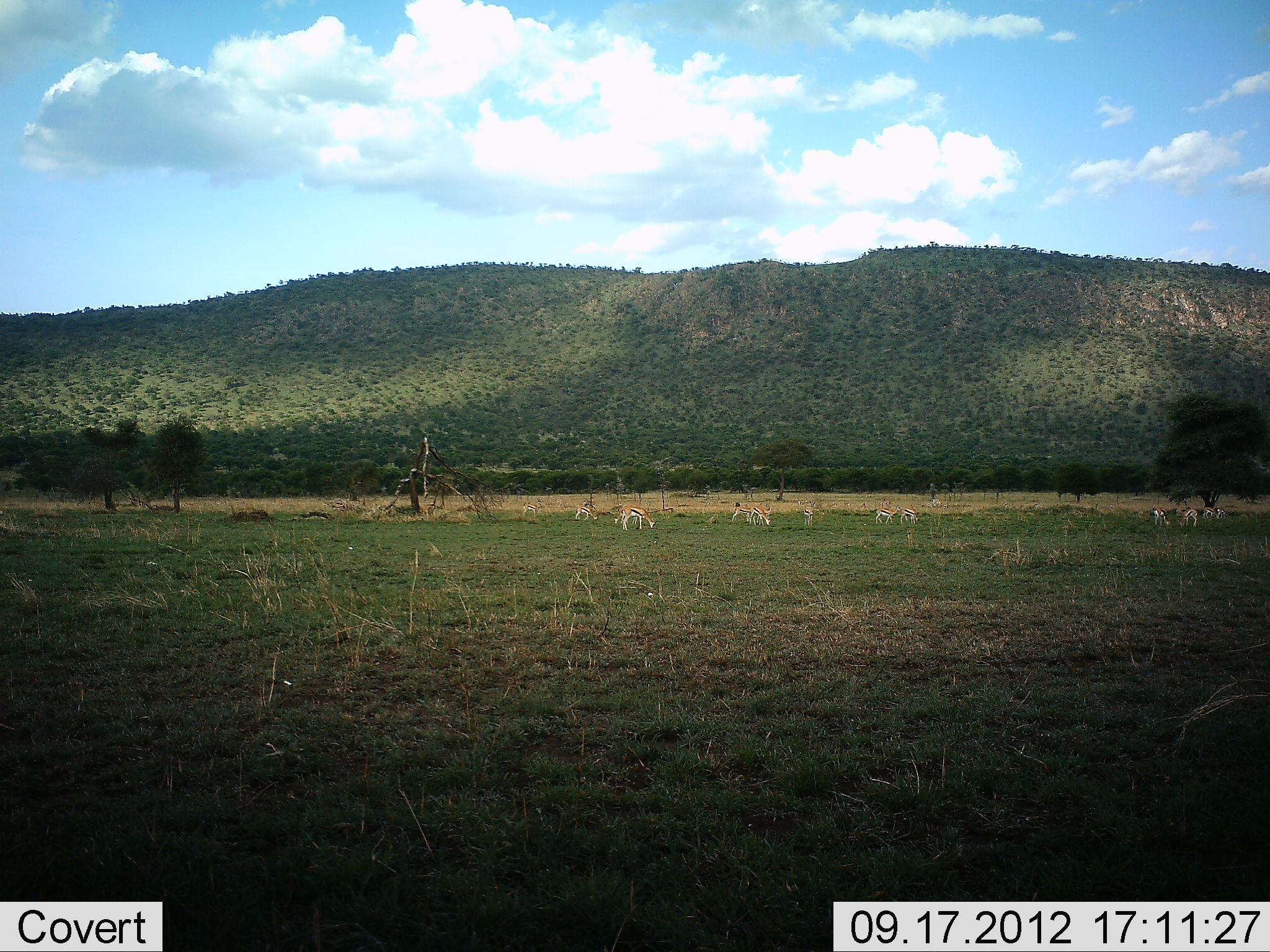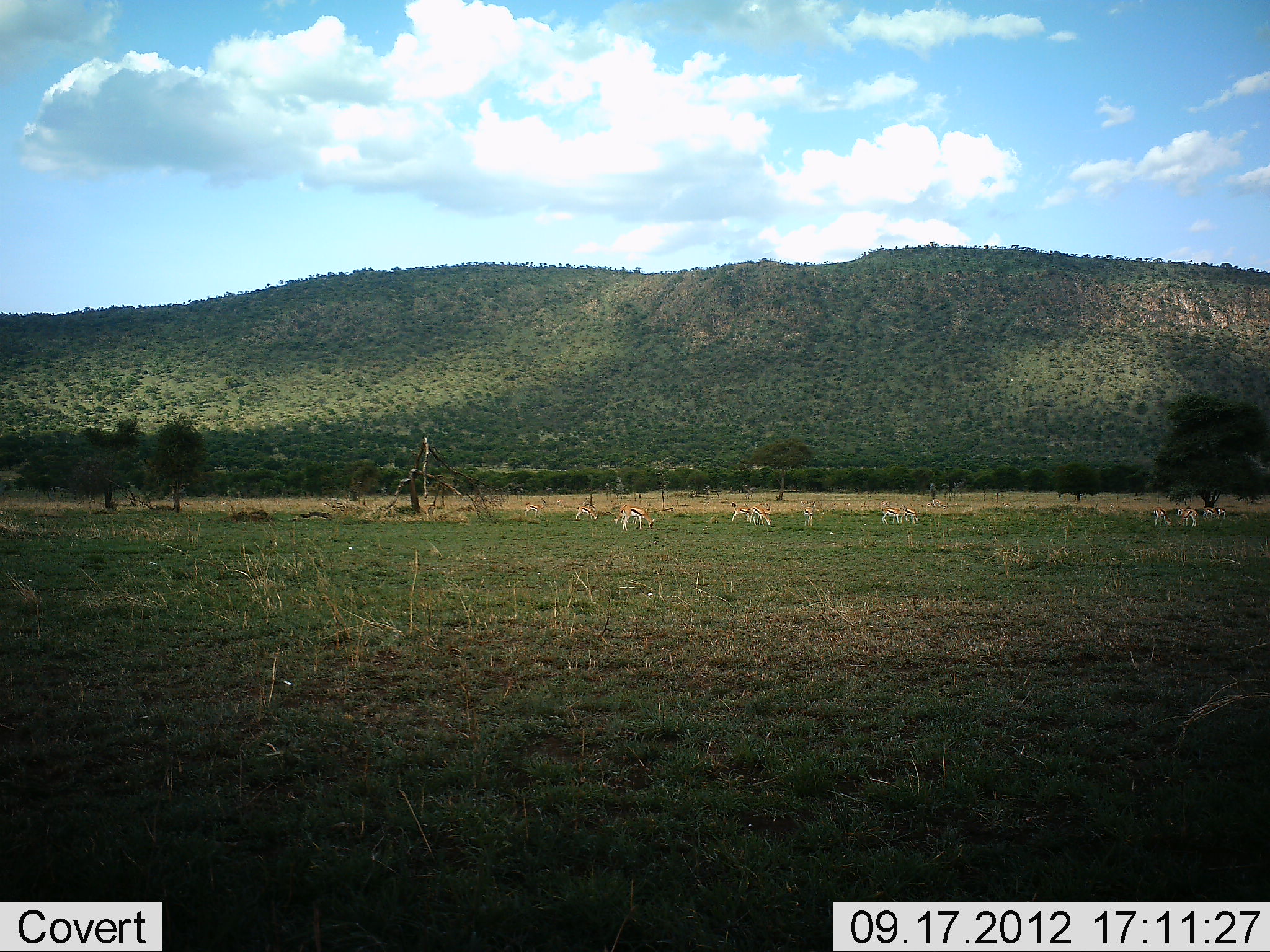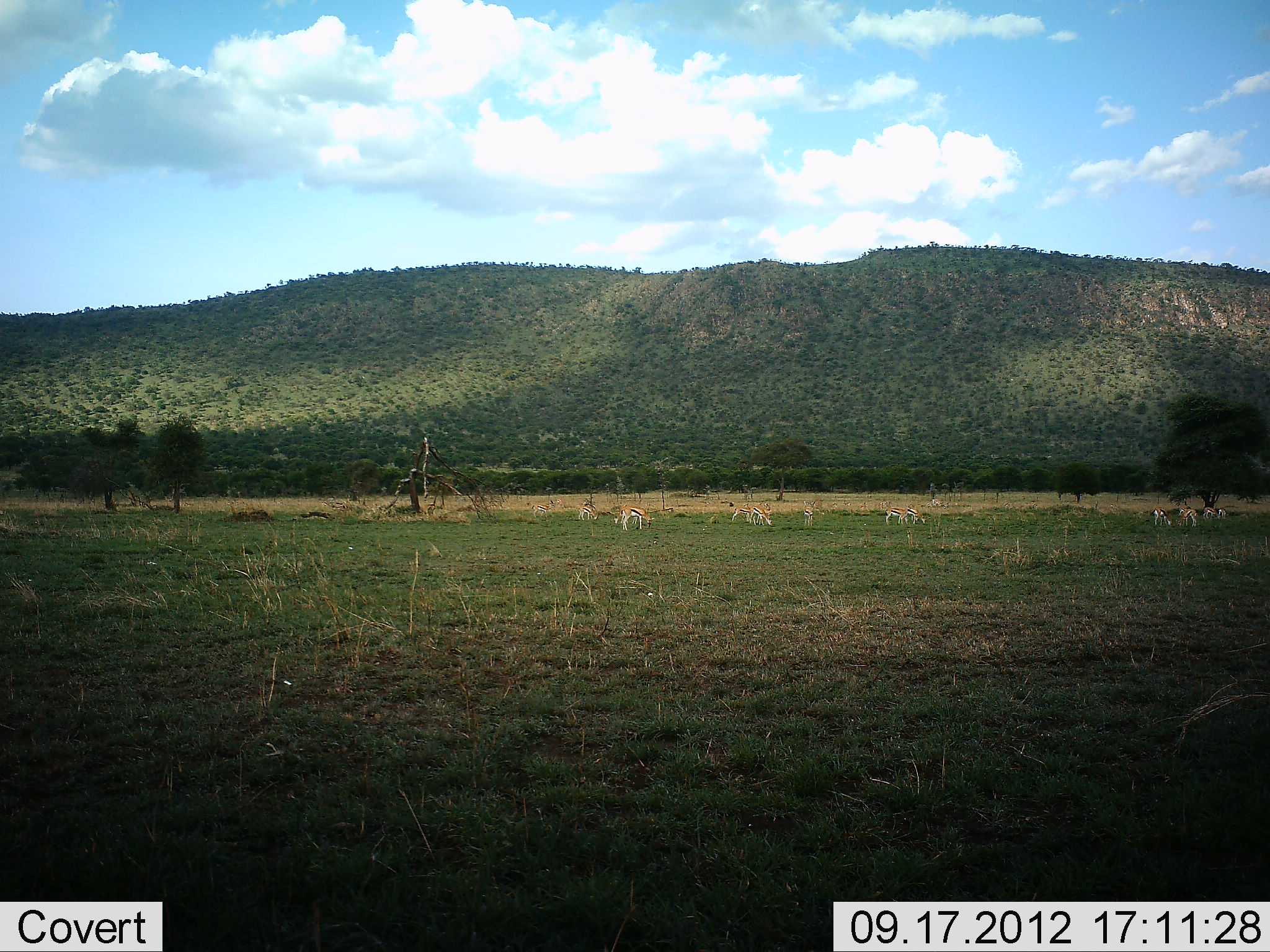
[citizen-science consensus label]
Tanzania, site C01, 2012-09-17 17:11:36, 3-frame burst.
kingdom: Animalia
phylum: Chordata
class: Mammalia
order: Artiodactyla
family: Bovidae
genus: Eudorcas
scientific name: Eudorcas thomsonii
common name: thomson's gazelle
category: gazellethomsons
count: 11-50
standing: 50%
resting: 0%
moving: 50%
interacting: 0%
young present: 0%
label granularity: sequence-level